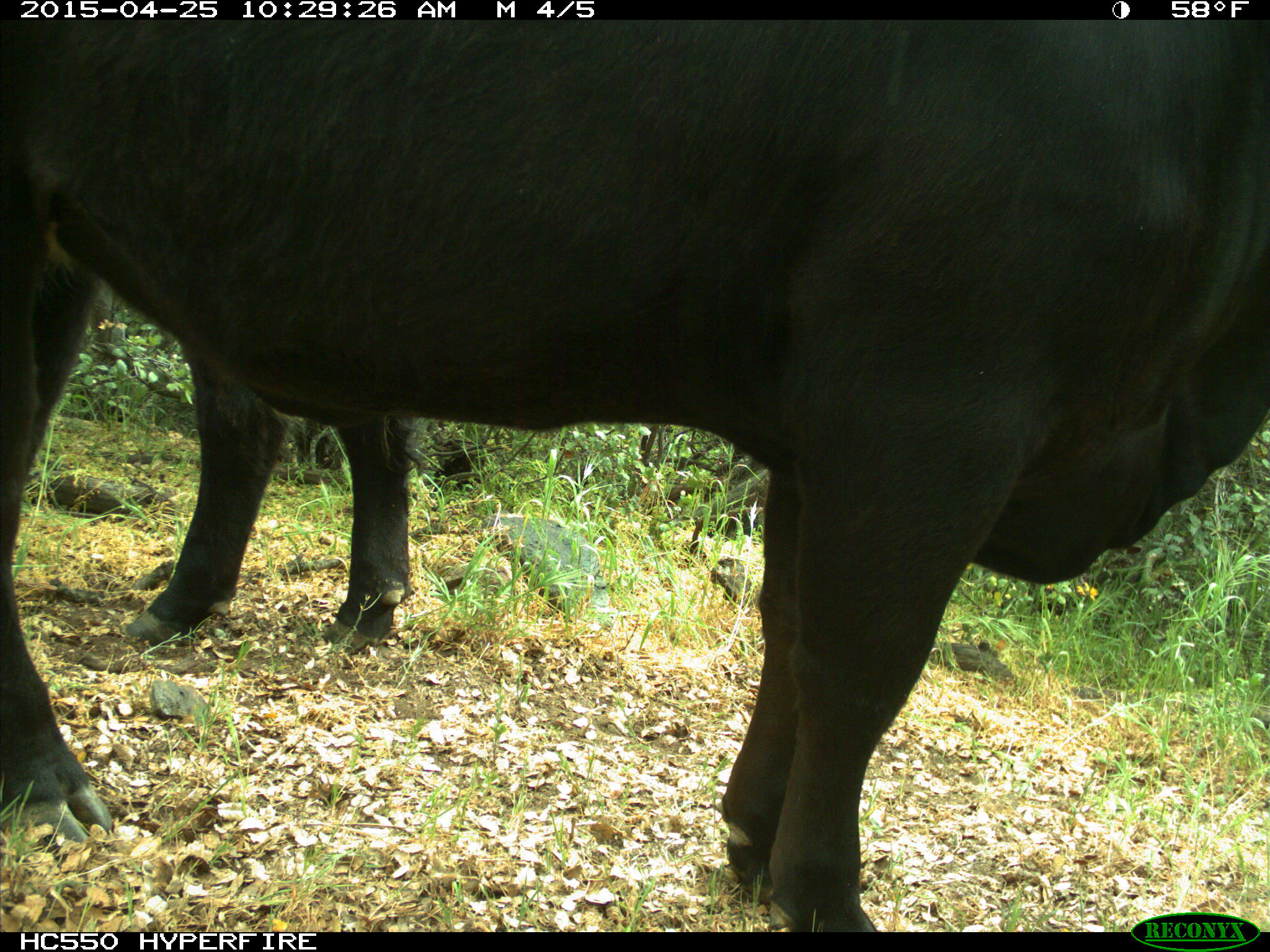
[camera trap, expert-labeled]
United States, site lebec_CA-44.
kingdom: Animalia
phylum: Chordata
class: Mammalia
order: Artiodactyla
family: Suidae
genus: Sus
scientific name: Sus scrofa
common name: wild boar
Sus scrofa (wild boar).